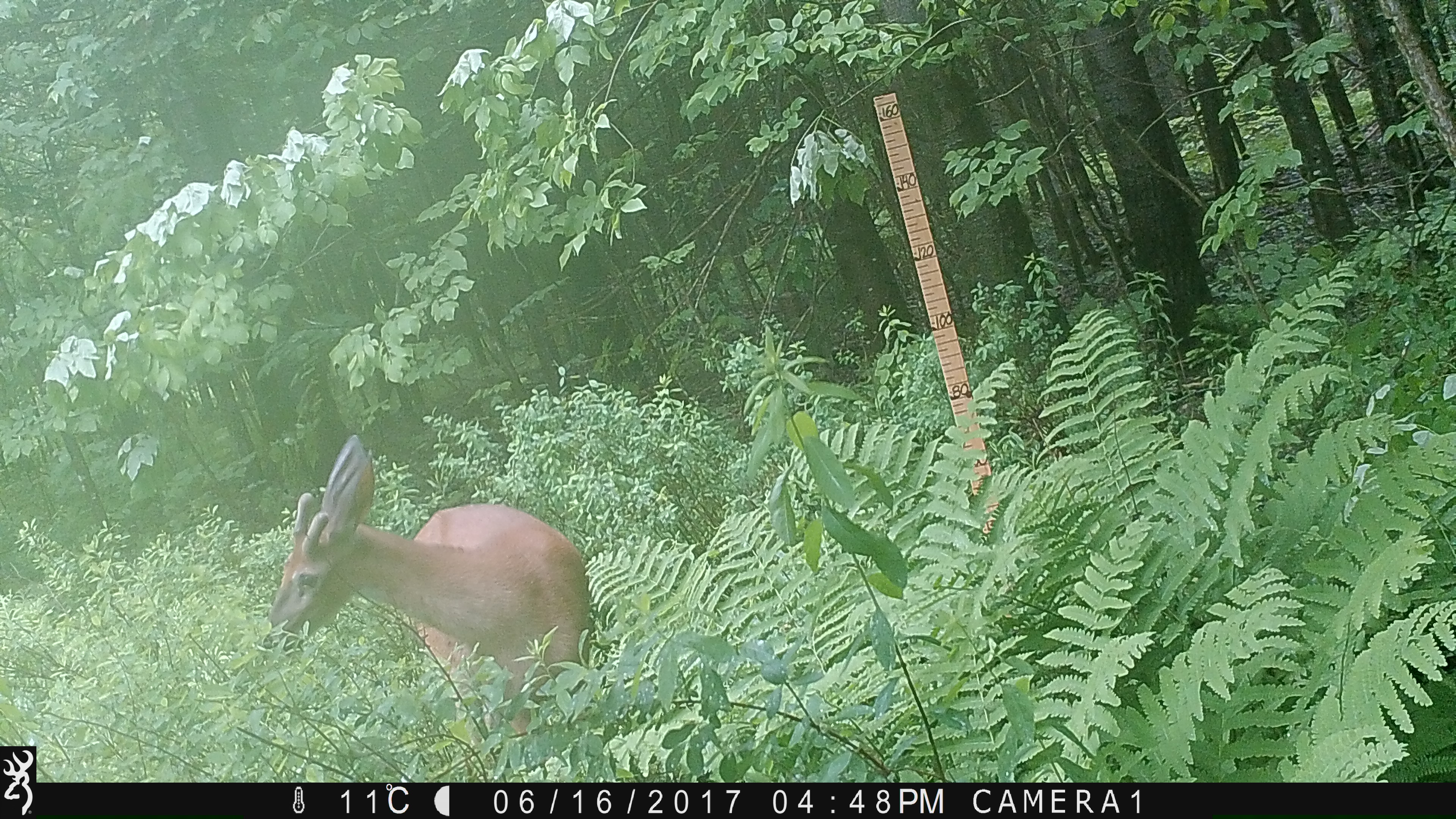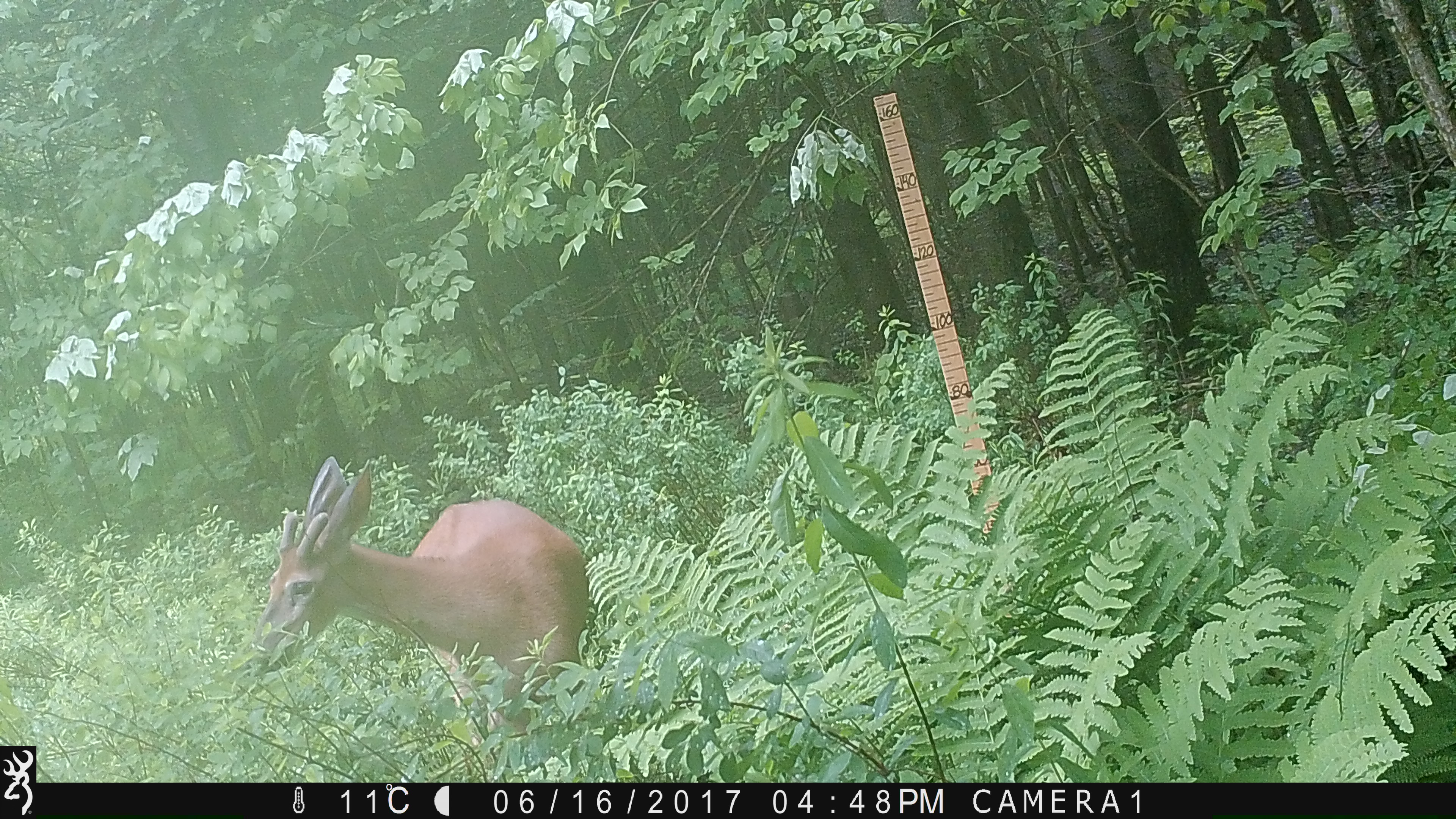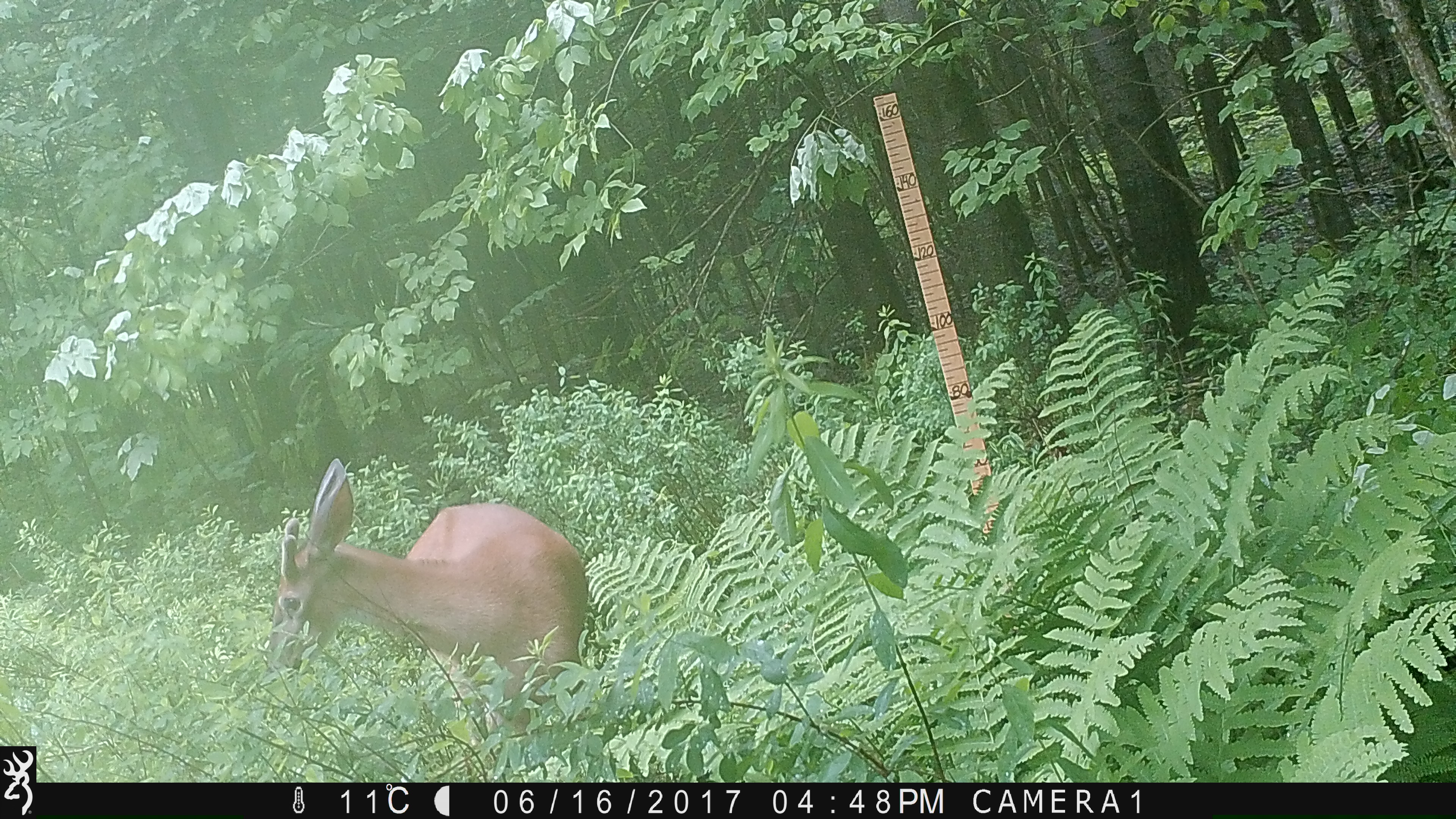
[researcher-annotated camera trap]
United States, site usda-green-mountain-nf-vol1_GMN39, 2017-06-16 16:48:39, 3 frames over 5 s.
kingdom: Animalia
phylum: Chordata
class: Mammalia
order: Artiodactyla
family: Cervidae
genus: Odocoileus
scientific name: Odocoileus virginianus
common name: white-tailed deer